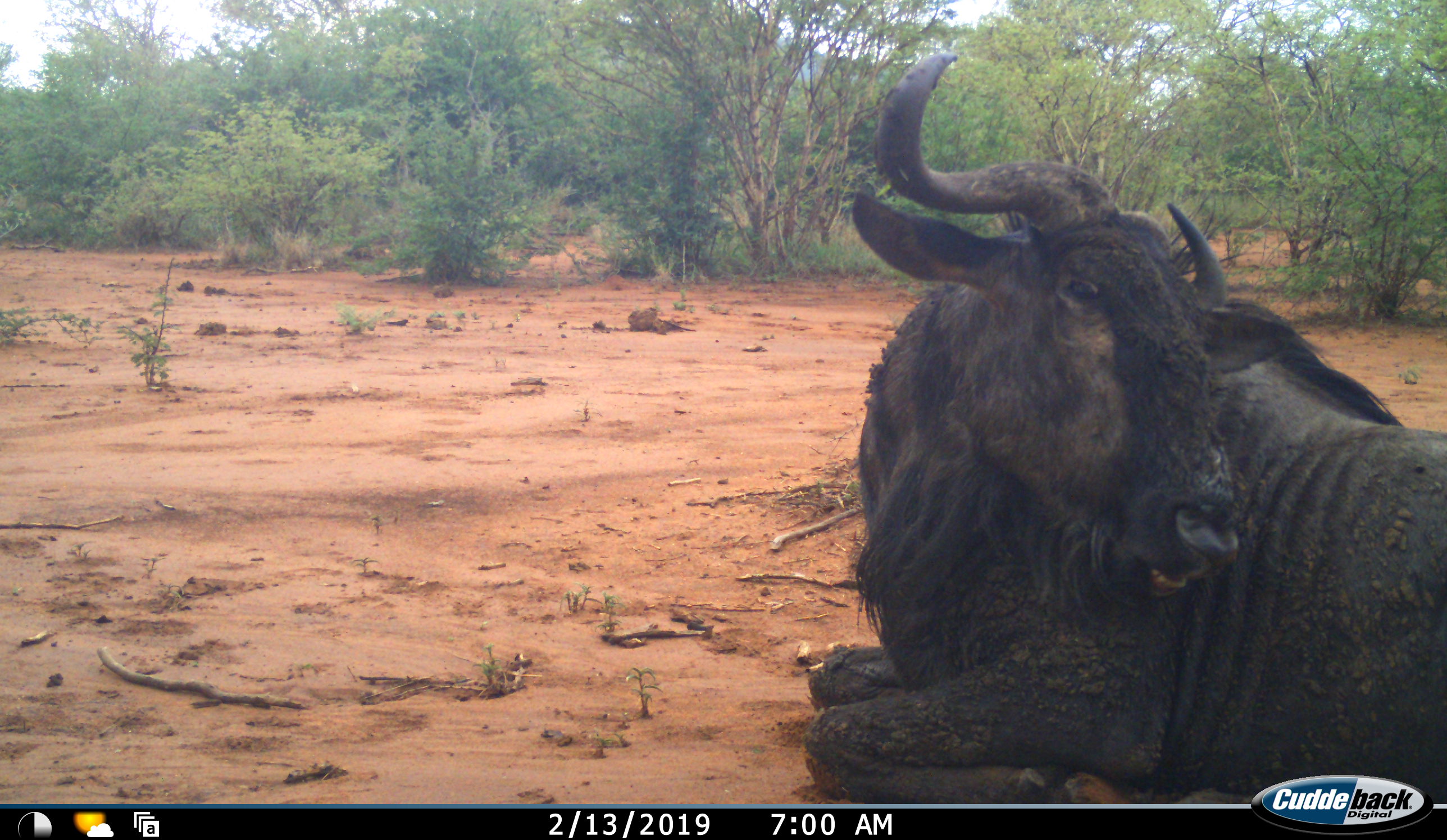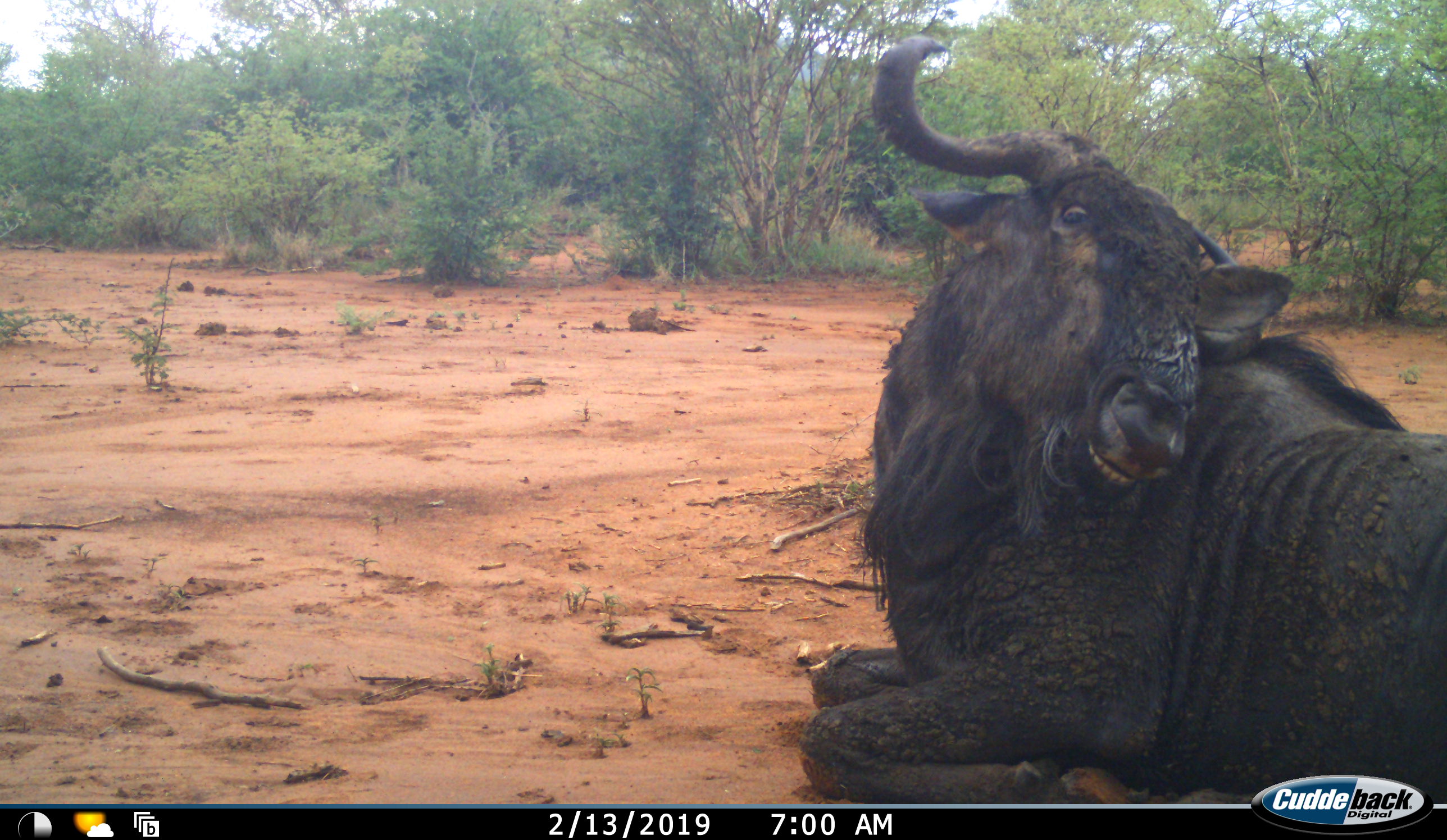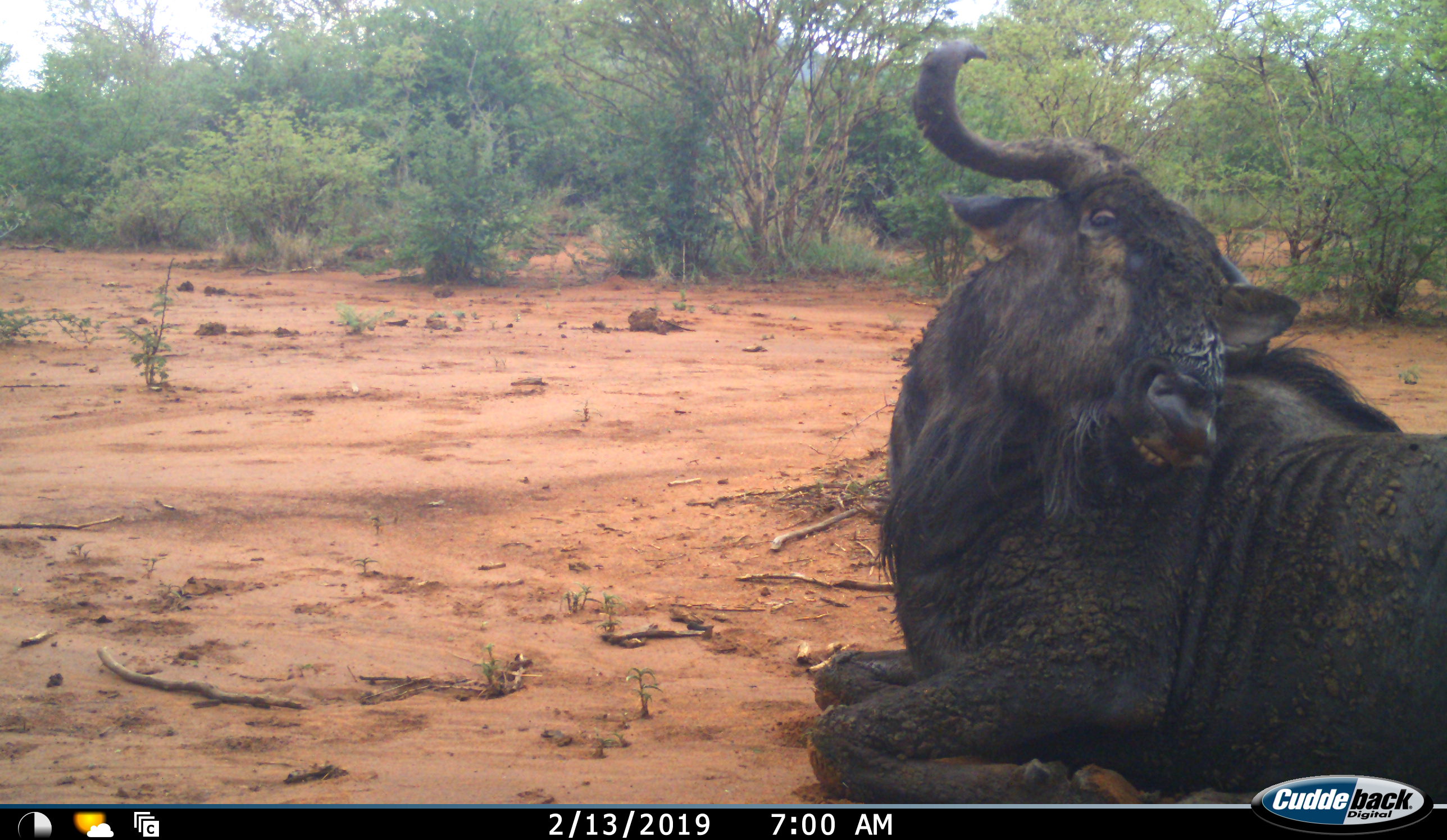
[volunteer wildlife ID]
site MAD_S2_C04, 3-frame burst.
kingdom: Animalia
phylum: Chordata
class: Mammalia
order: Artiodactyla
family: Bovidae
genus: Connochaetes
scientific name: Connochaetes taurinus taurinus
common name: blue wildebeest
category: wildebeestblue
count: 1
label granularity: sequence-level